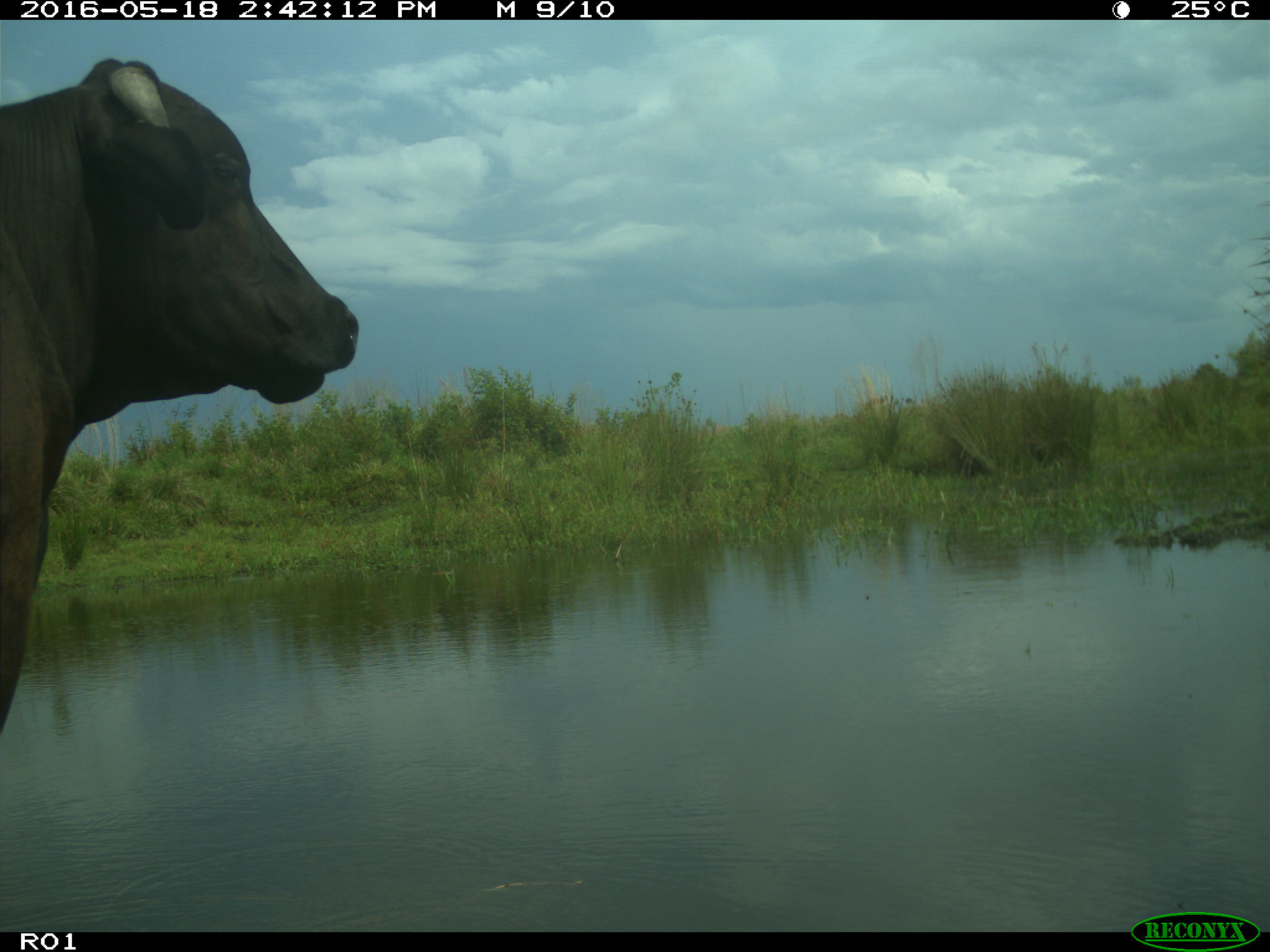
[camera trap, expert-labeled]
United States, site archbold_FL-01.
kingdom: Animalia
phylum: Chordata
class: Mammalia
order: Artiodactyla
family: Bovidae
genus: Bos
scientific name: Bos taurus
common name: domestic cow